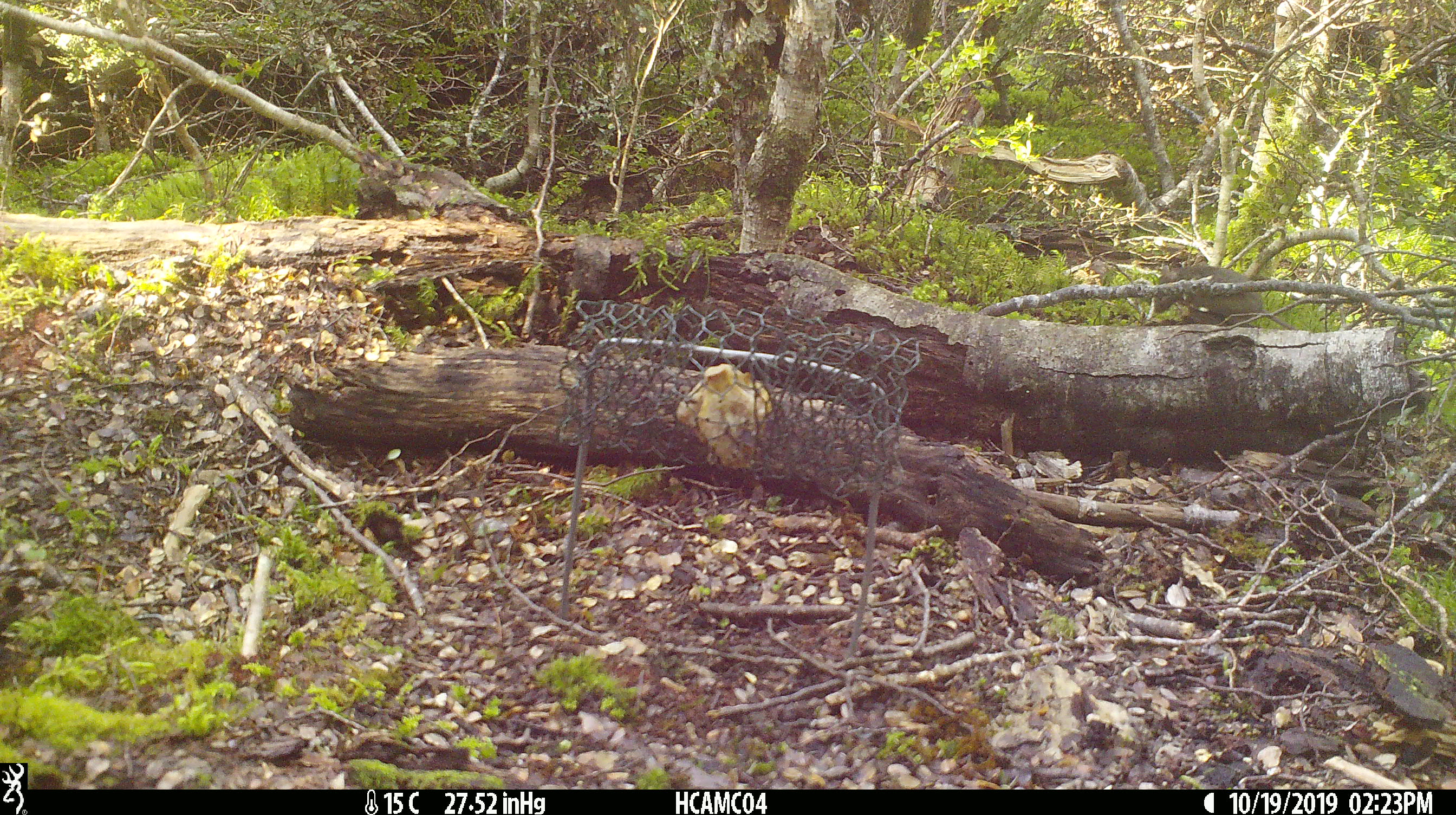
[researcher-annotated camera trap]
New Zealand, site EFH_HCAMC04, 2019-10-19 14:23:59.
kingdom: Animalia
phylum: Chordata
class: Mammalia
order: Rodentia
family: Muridae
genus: Mus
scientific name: Mus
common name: mouse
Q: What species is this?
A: Mouse (Mus).